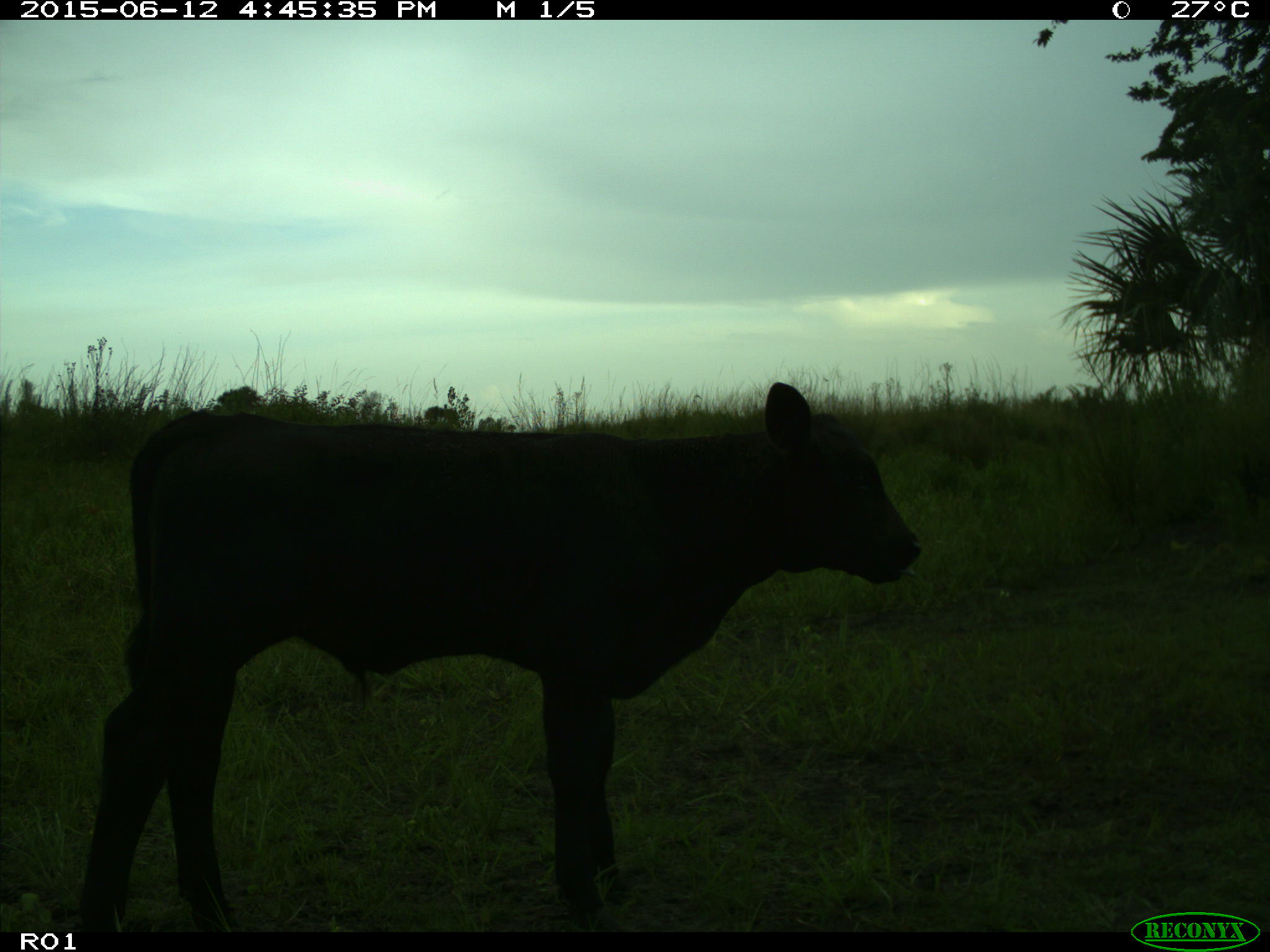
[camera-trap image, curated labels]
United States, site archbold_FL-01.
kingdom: Animalia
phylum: Chordata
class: Mammalia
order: Artiodactyla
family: Bovidae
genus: Bos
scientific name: Bos taurus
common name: domestic cow